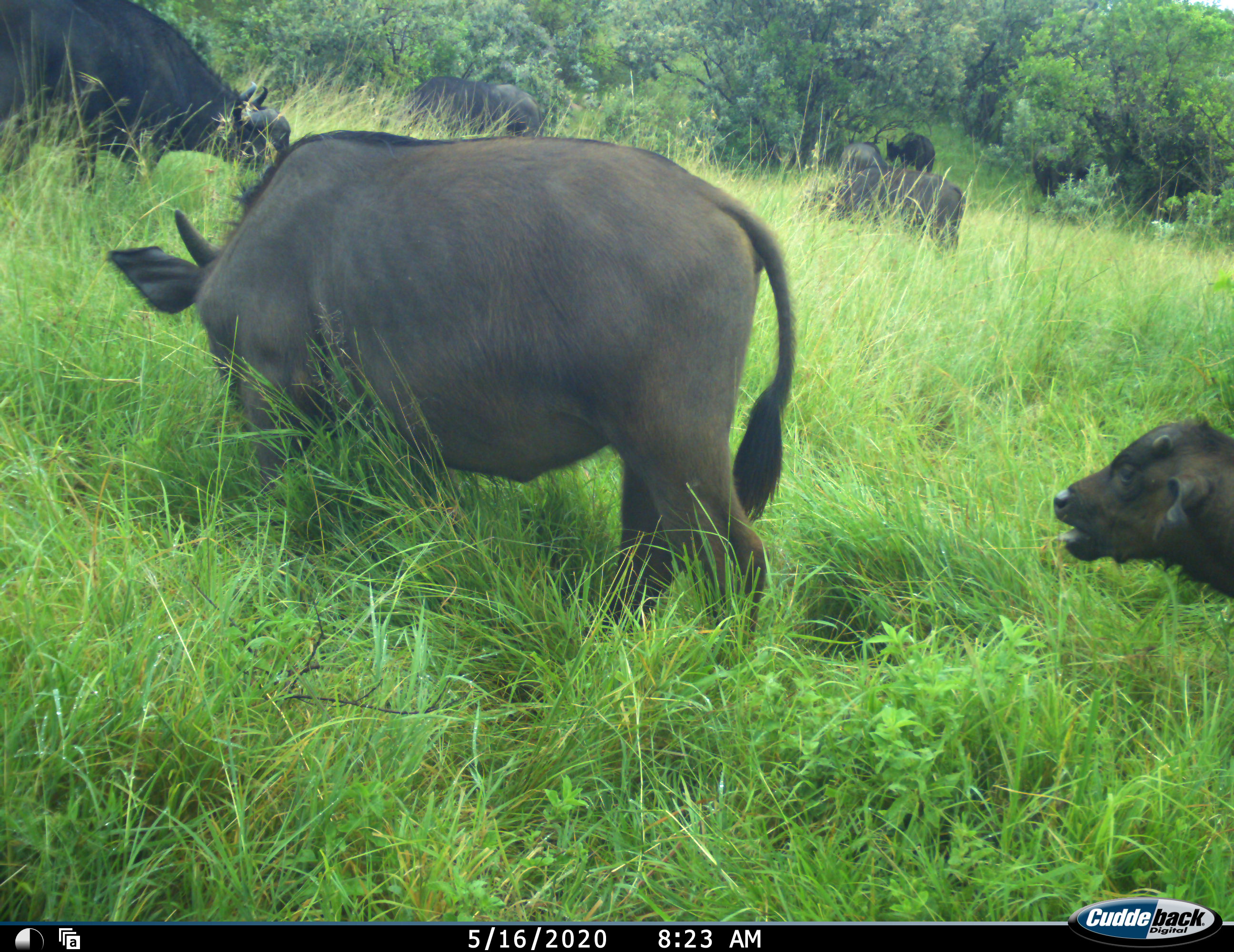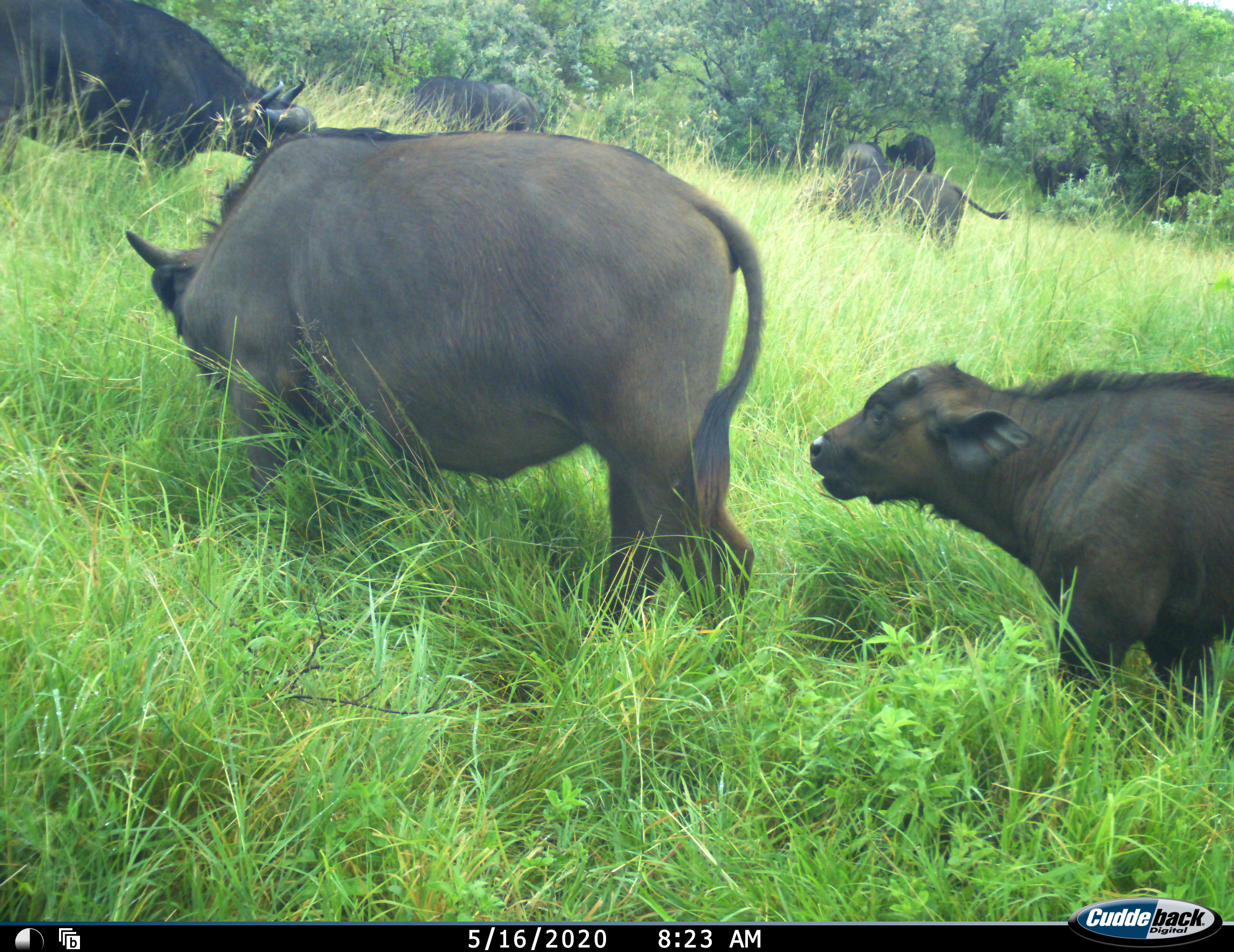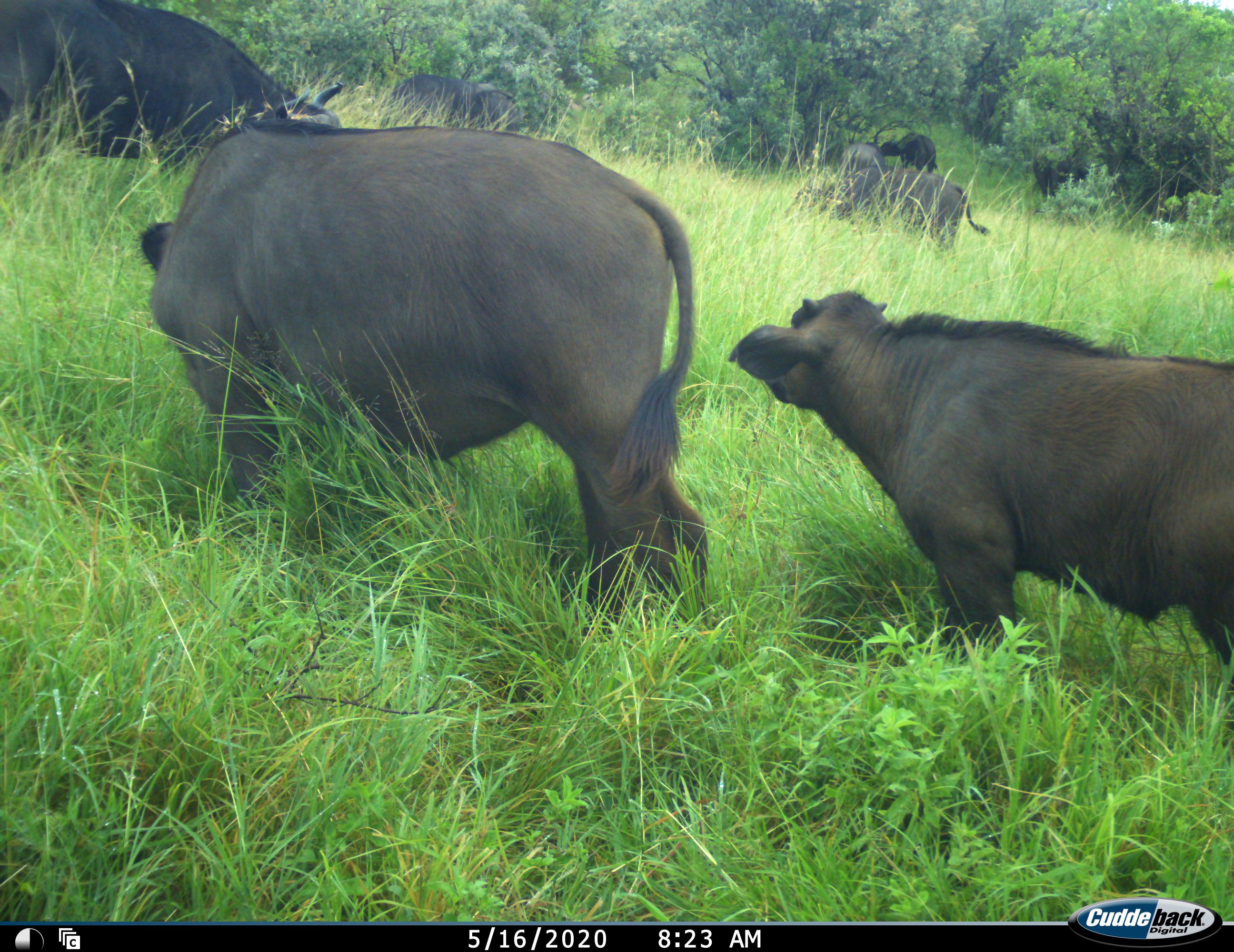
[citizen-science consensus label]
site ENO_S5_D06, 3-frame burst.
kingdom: Animalia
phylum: Chordata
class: Mammalia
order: Artiodactyla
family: Bovidae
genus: Syncerus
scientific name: Syncerus caffer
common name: african buffalo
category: buffalo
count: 7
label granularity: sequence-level